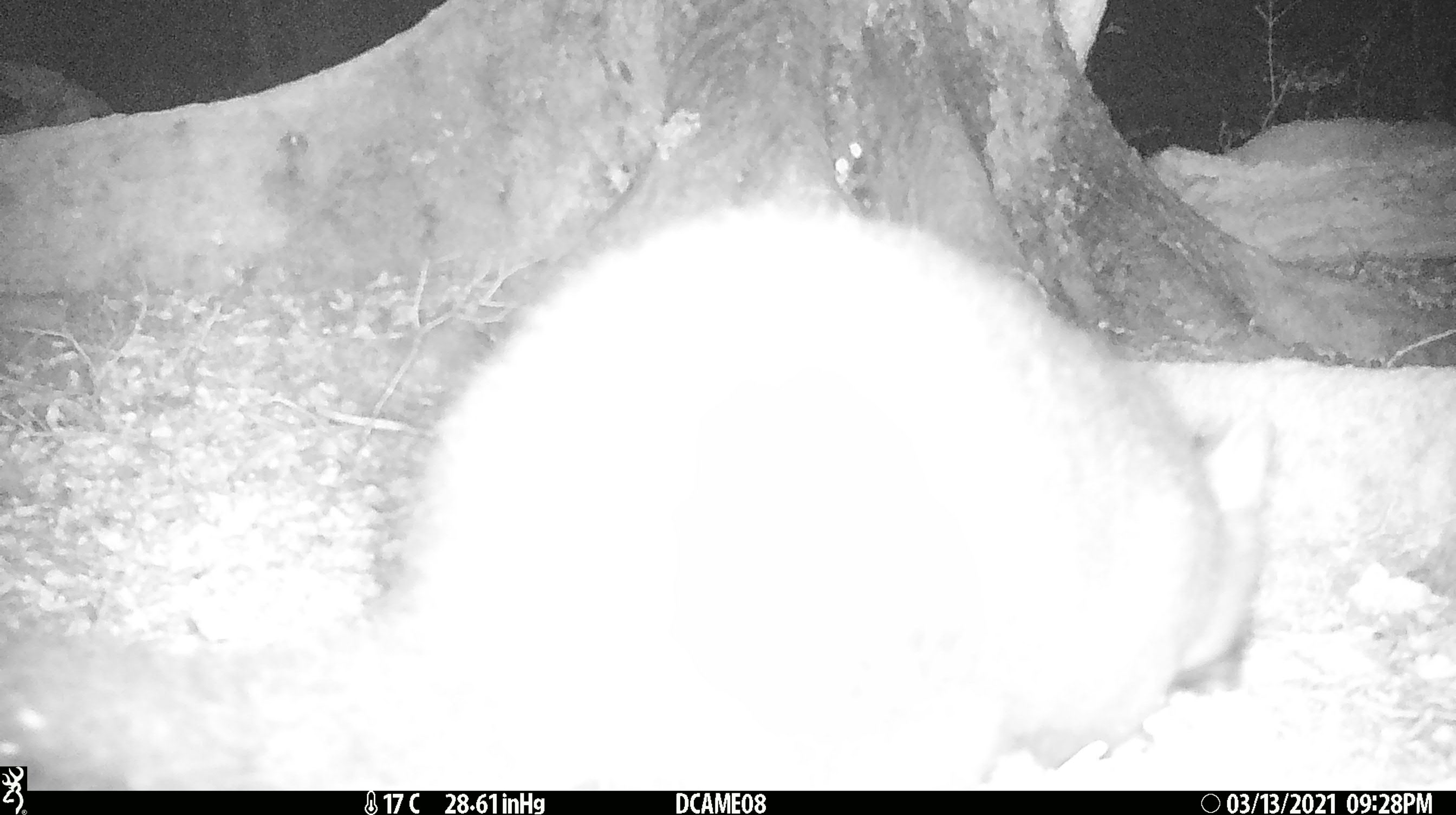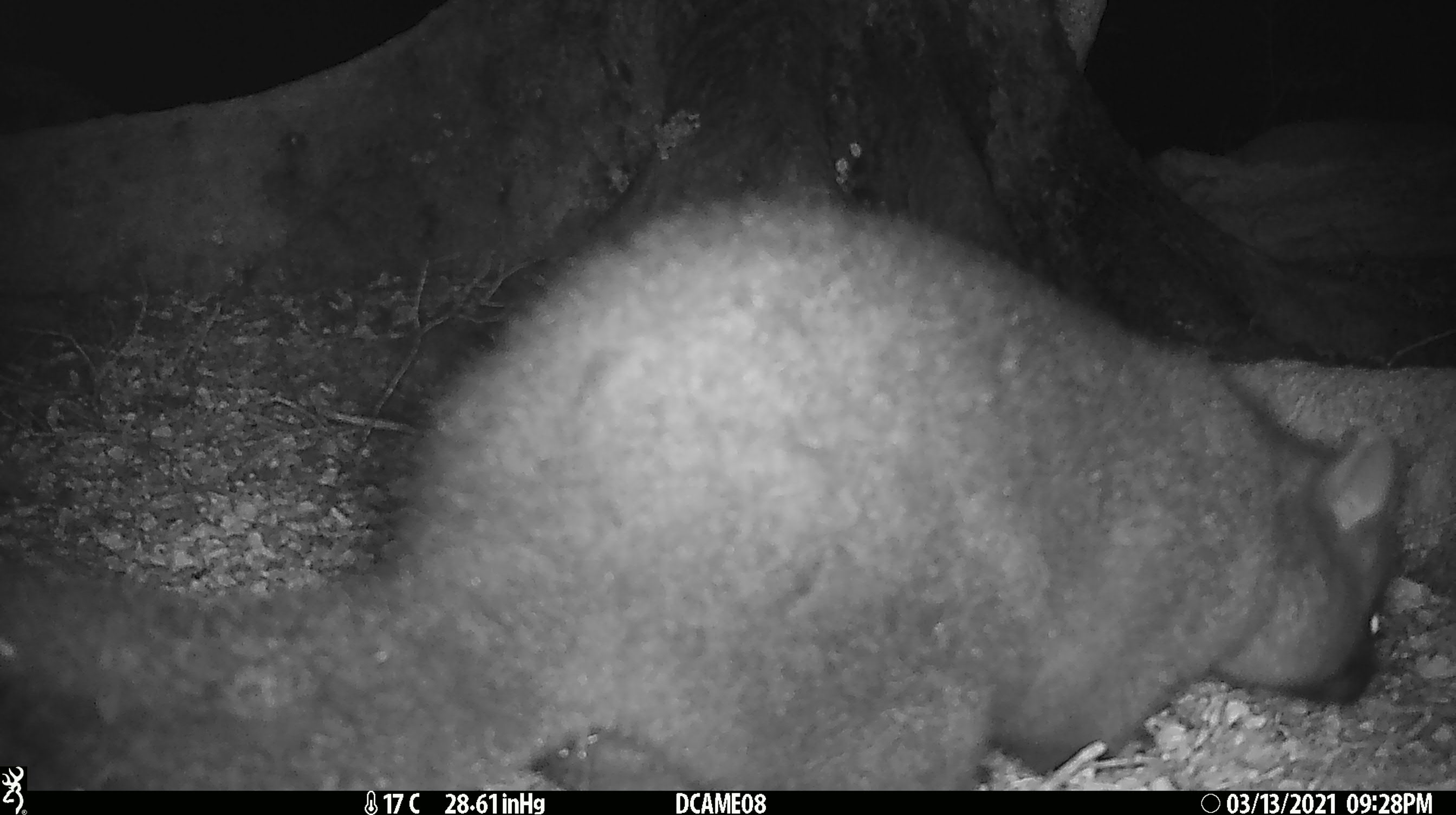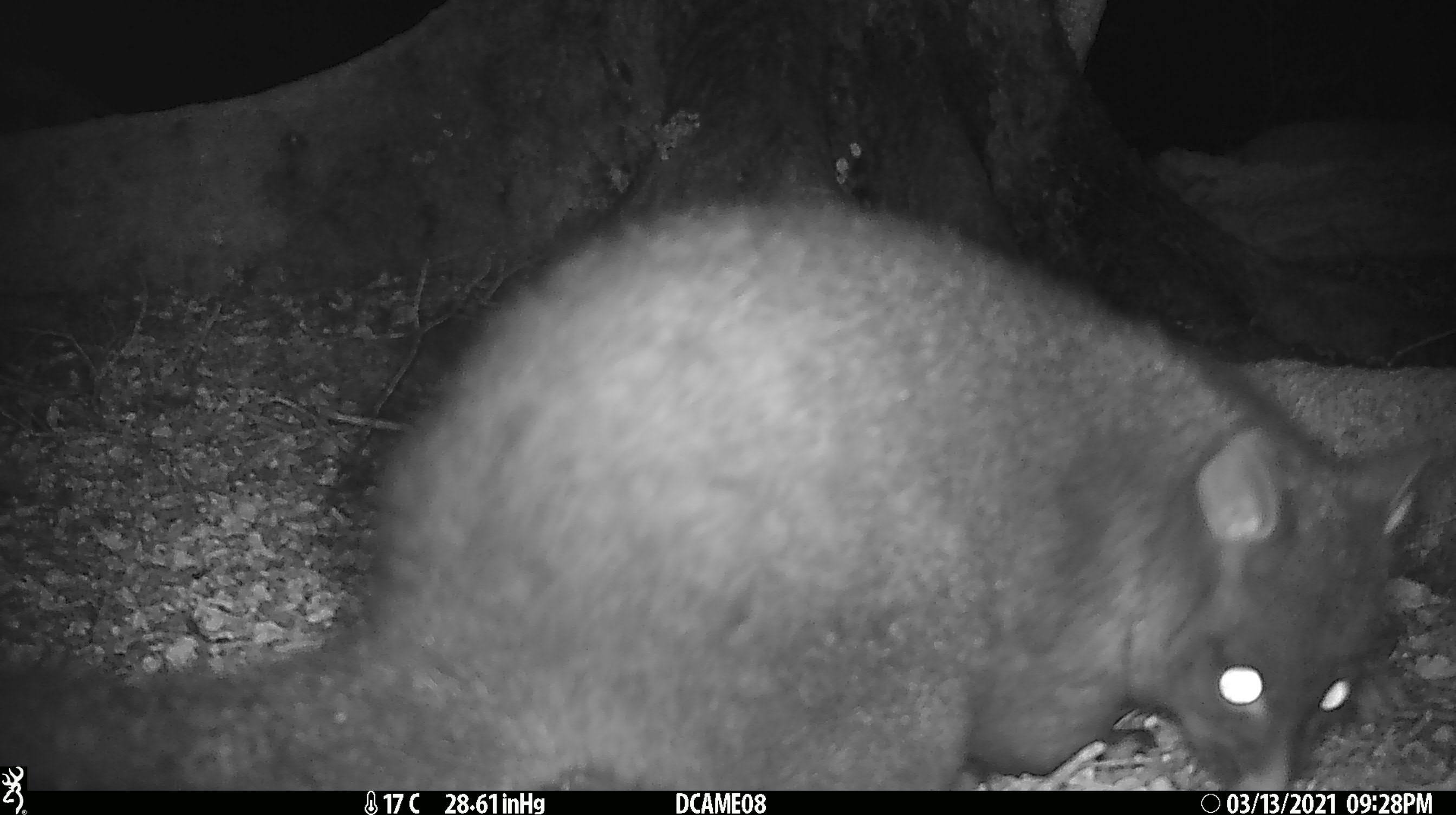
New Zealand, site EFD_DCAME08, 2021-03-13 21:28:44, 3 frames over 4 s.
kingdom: Animalia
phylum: Chordata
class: Mammalia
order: Diprotodontia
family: Phalangeridae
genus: Trichosurus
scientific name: Trichosurus vulpecula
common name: common brushtail possum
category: possum